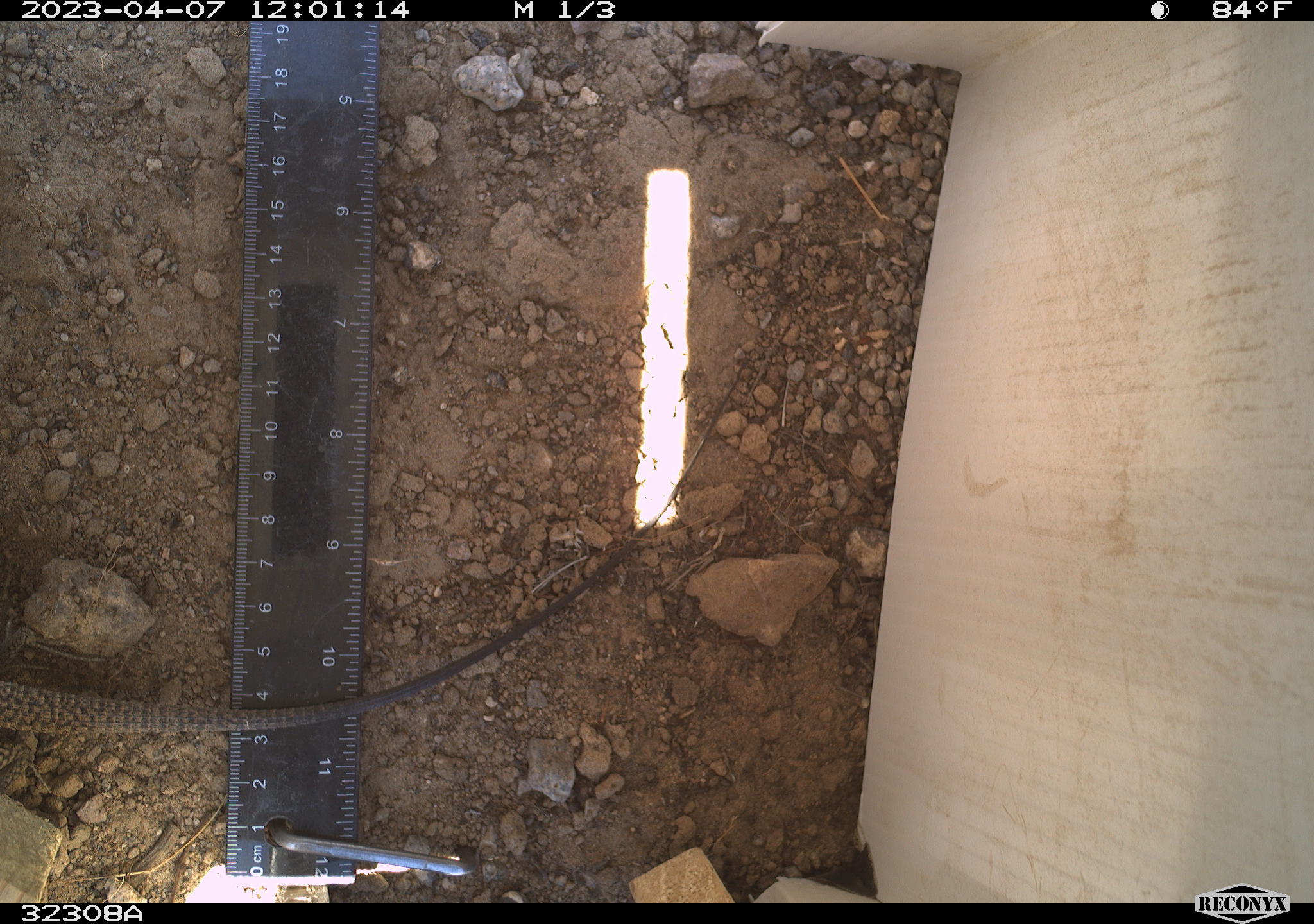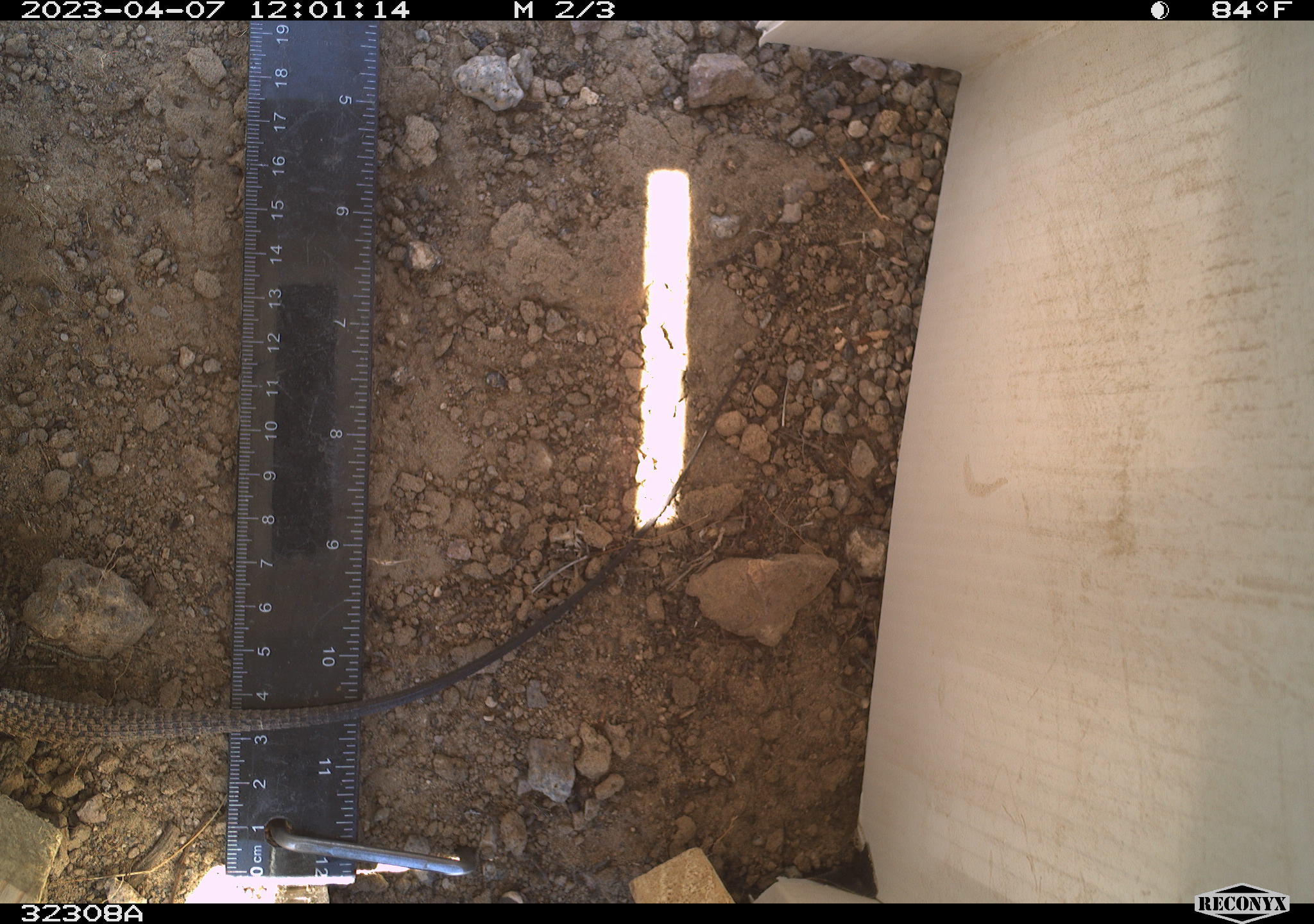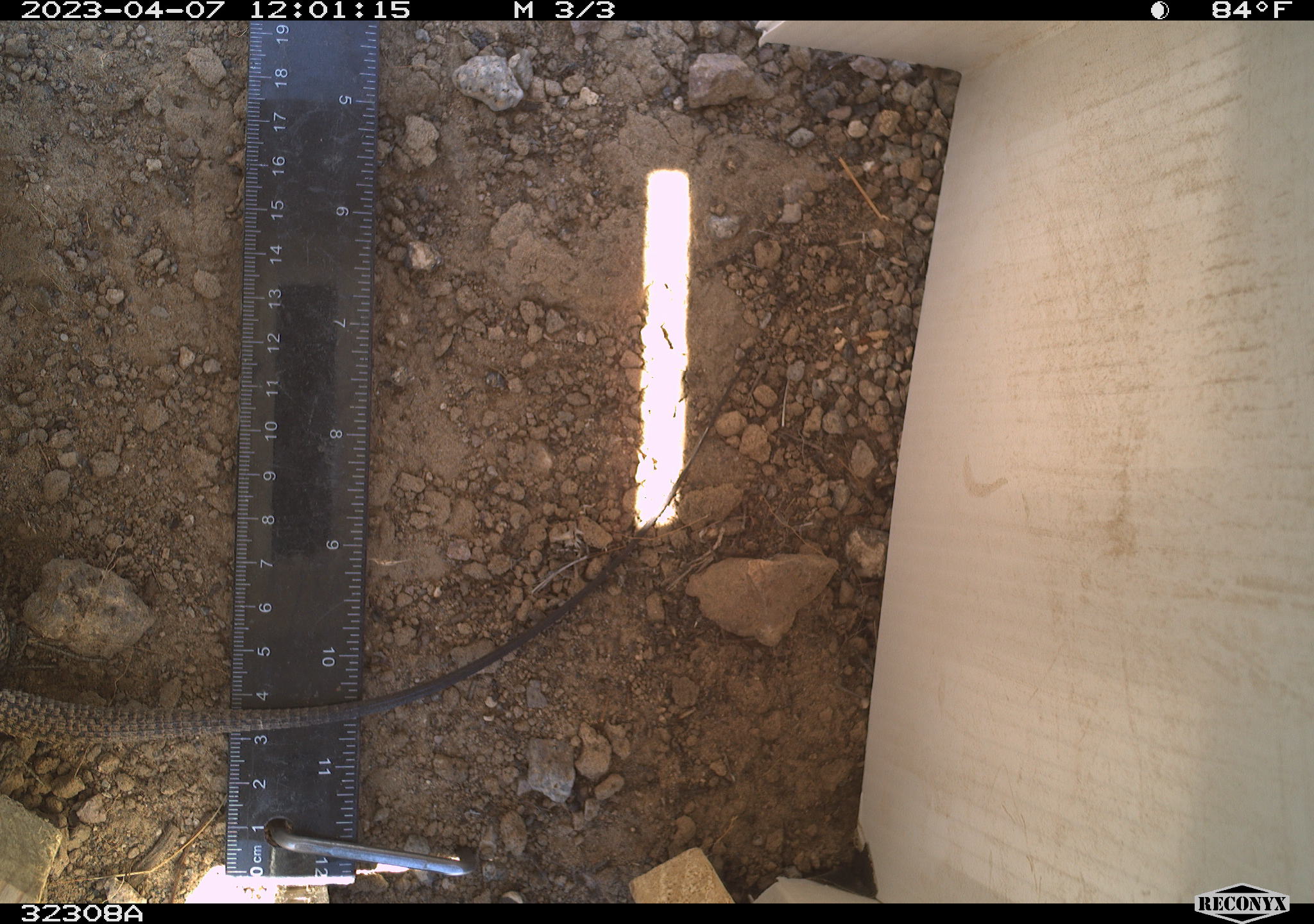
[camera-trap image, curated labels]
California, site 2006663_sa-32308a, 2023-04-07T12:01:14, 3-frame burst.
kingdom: Animalia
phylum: Chordata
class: Reptilia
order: Squamata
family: Teiidae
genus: Aspidoscelis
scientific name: Aspidoscelis tigris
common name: western whiptail